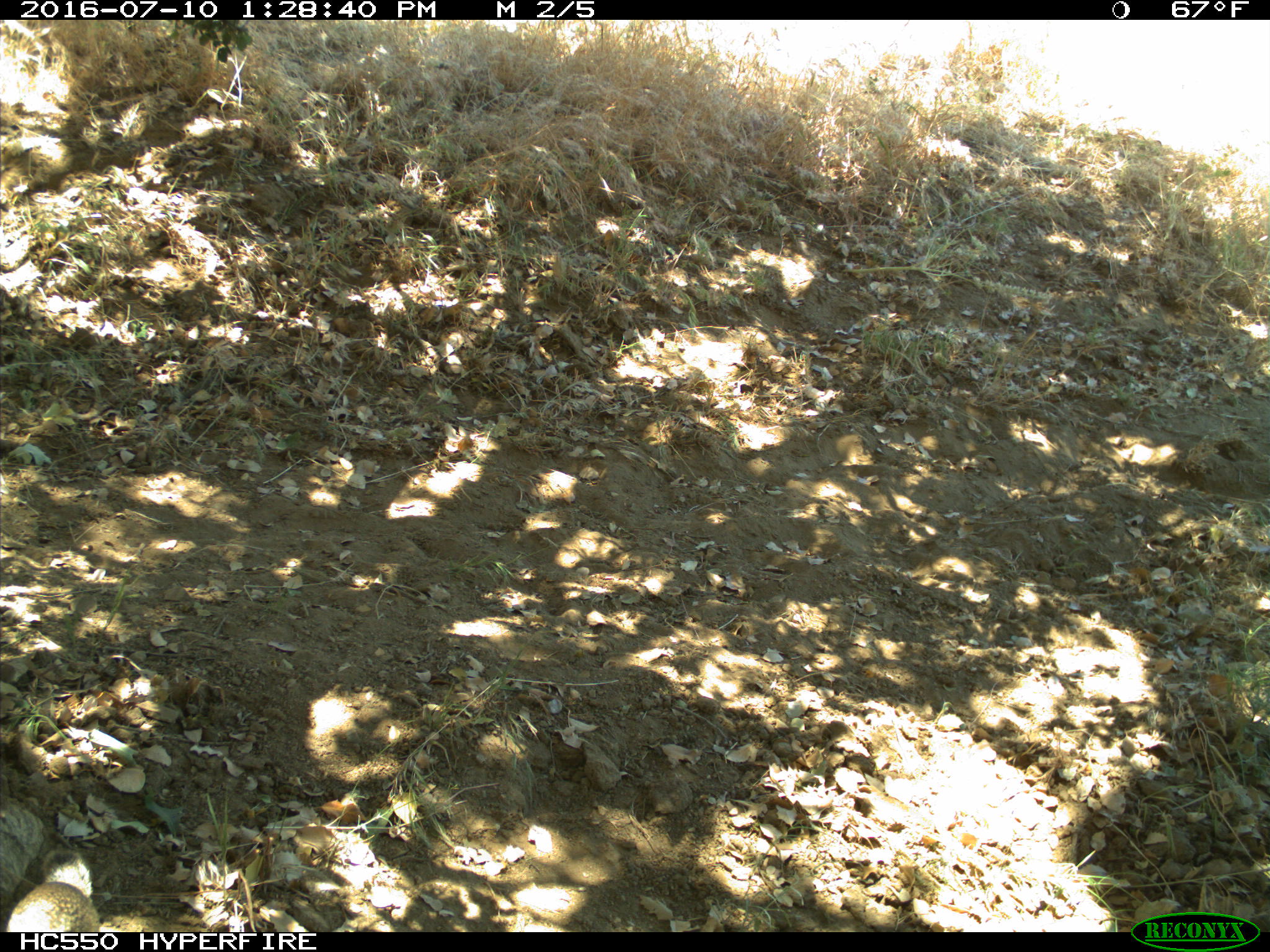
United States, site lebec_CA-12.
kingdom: Animalia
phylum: Chordata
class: Mammalia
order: Rodentia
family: Sciuridae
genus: Otospermophilus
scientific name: Otospermophilus beecheyi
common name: california ground squirrel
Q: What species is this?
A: Otospermophilus beecheyi (california ground squirrel).